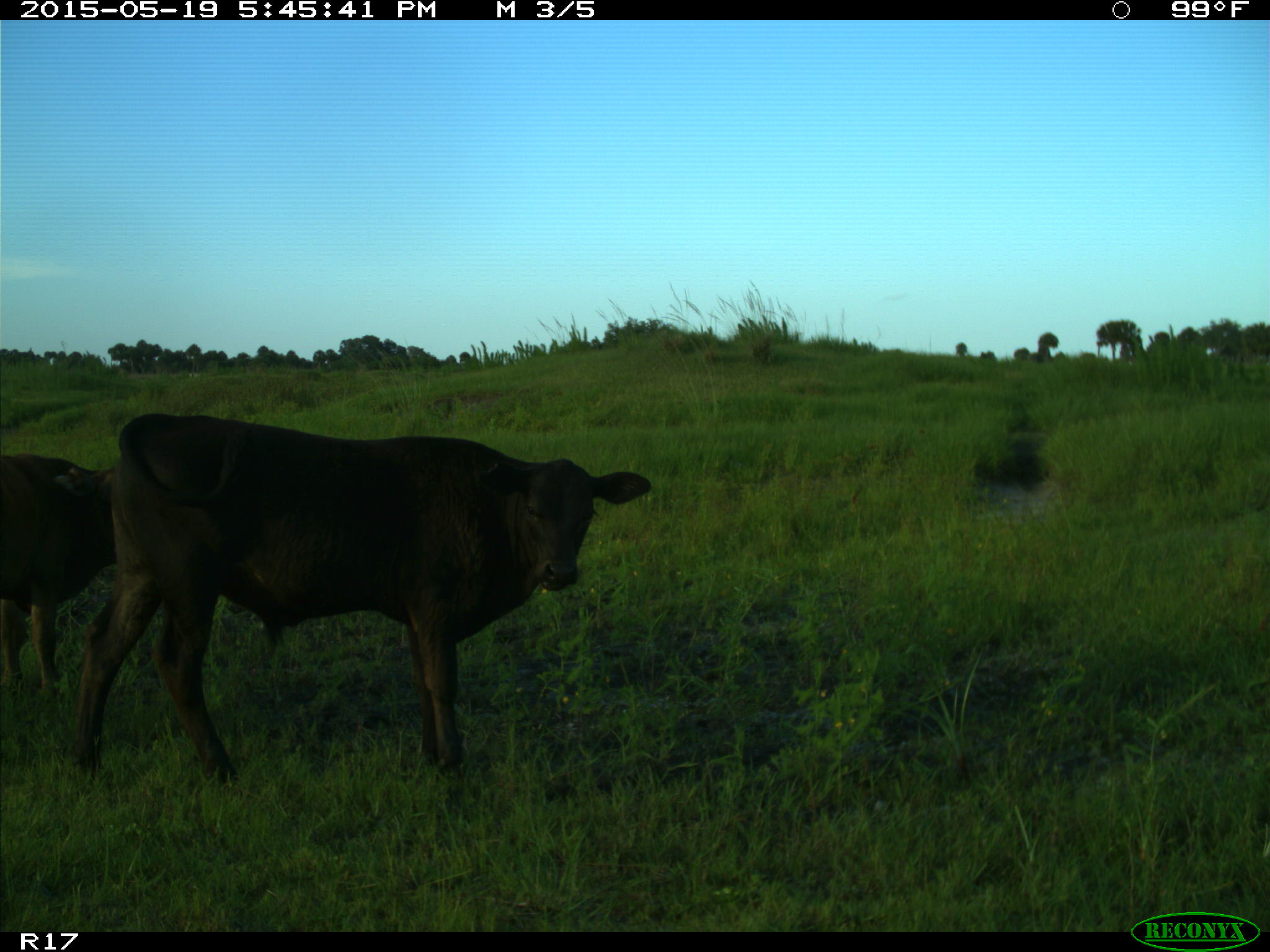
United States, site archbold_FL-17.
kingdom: Animalia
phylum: Chordata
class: Mammalia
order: Artiodactyla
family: Bovidae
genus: Bos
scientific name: Bos taurus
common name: domestic cow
Bos taurus (domestic cow).